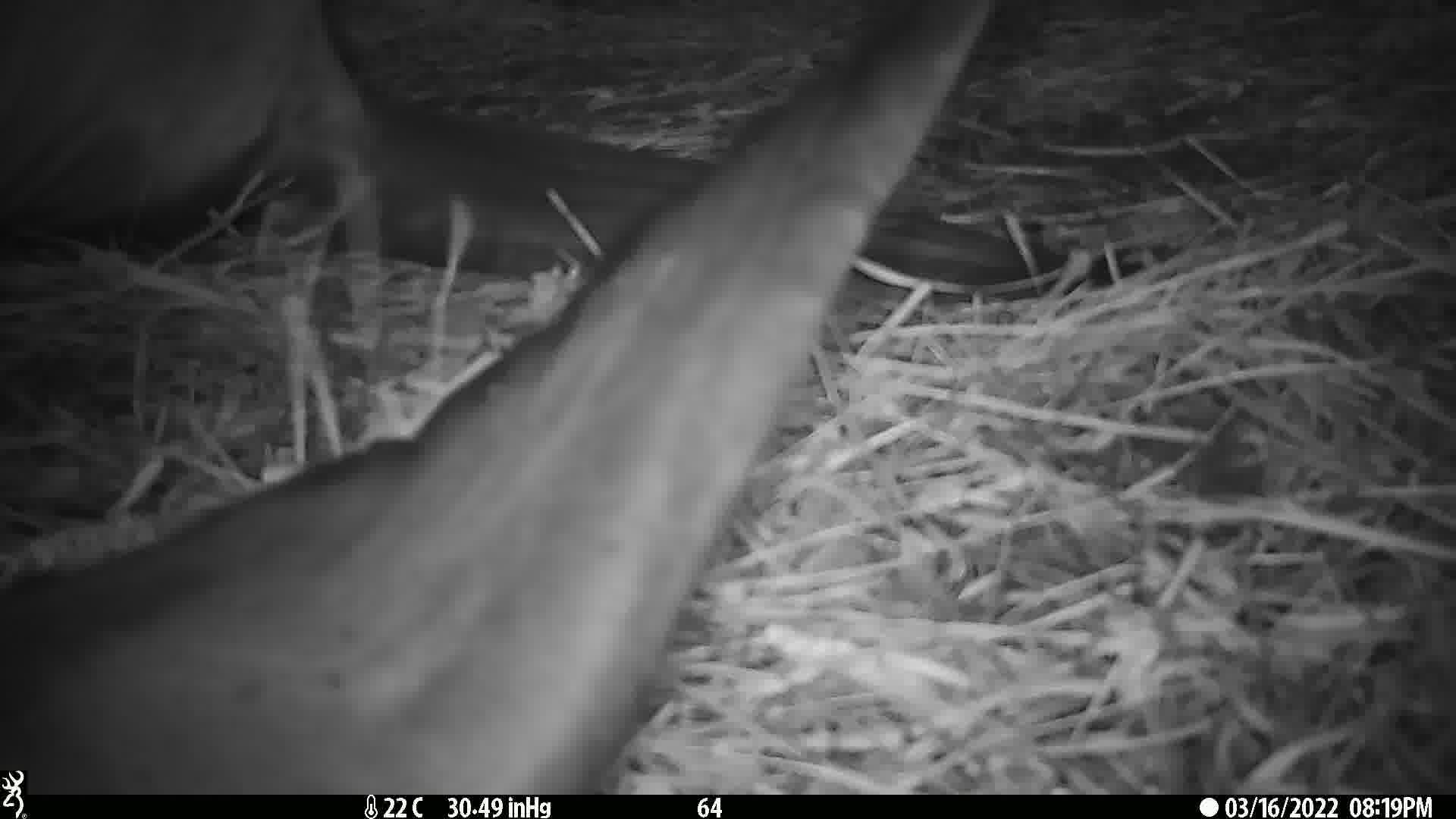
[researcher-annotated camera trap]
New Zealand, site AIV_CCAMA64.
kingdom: Animalia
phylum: Chordata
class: Mammalia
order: Carnivora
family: Otariidae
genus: Phocarctos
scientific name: Phocarctos hookeri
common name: new zealand sea lion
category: sealion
Sealion (new zealand sea lion) (Phocarctos hookeri).